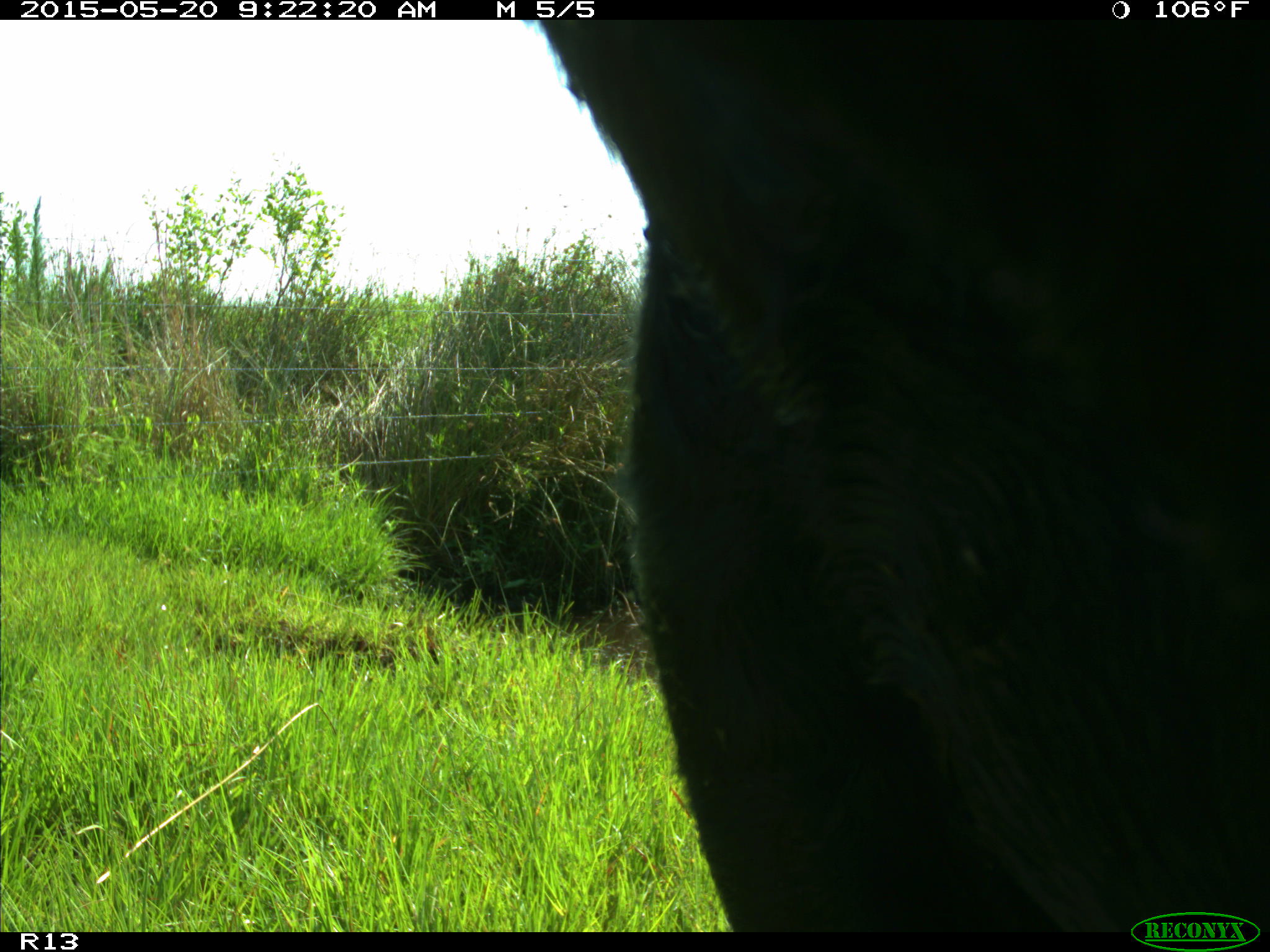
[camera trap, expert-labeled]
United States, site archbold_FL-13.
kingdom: Animalia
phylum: Chordata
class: Mammalia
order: Artiodactyla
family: Bovidae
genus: Bos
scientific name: Bos taurus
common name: domestic cow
Bos taurus (domestic cow).